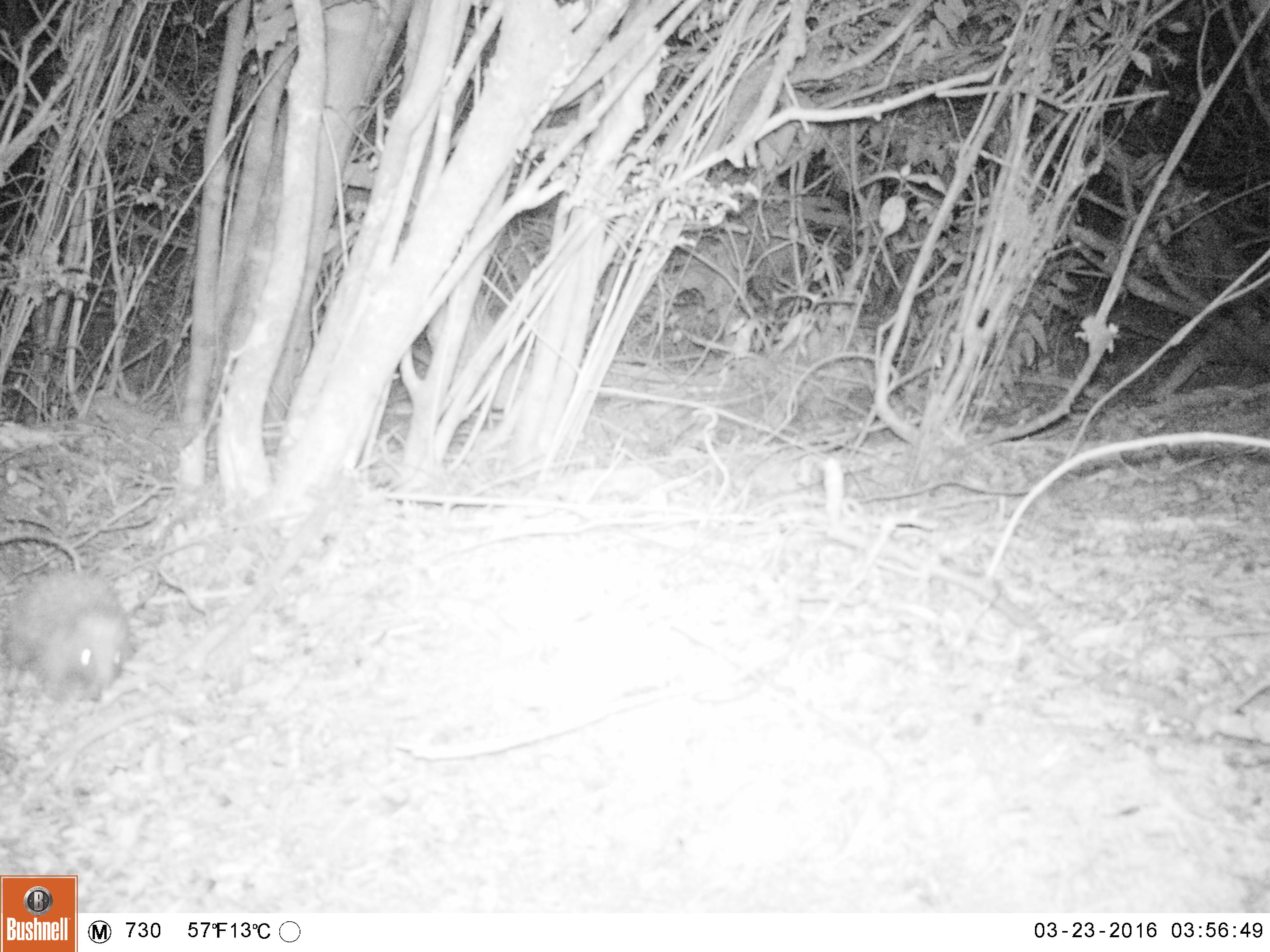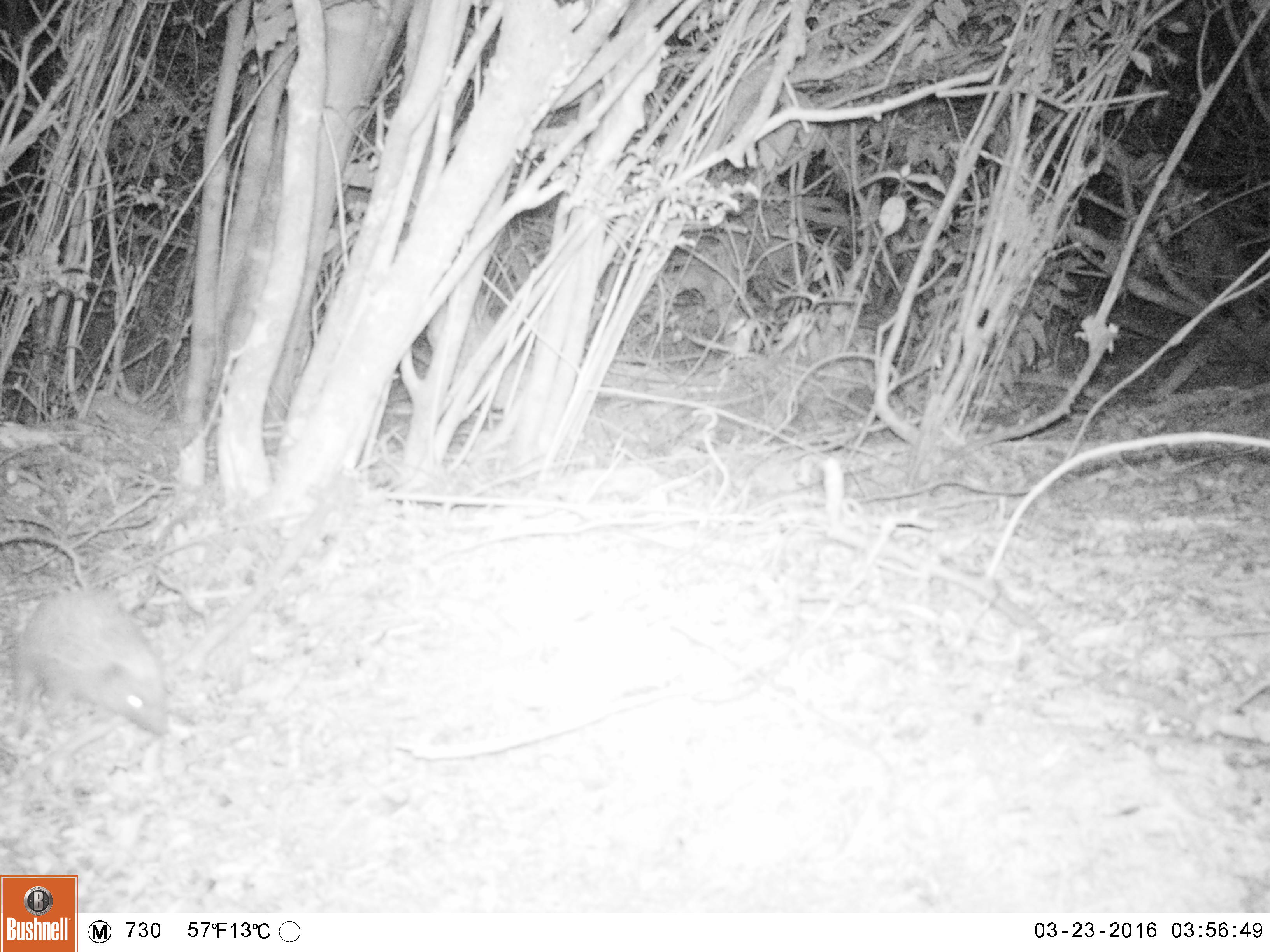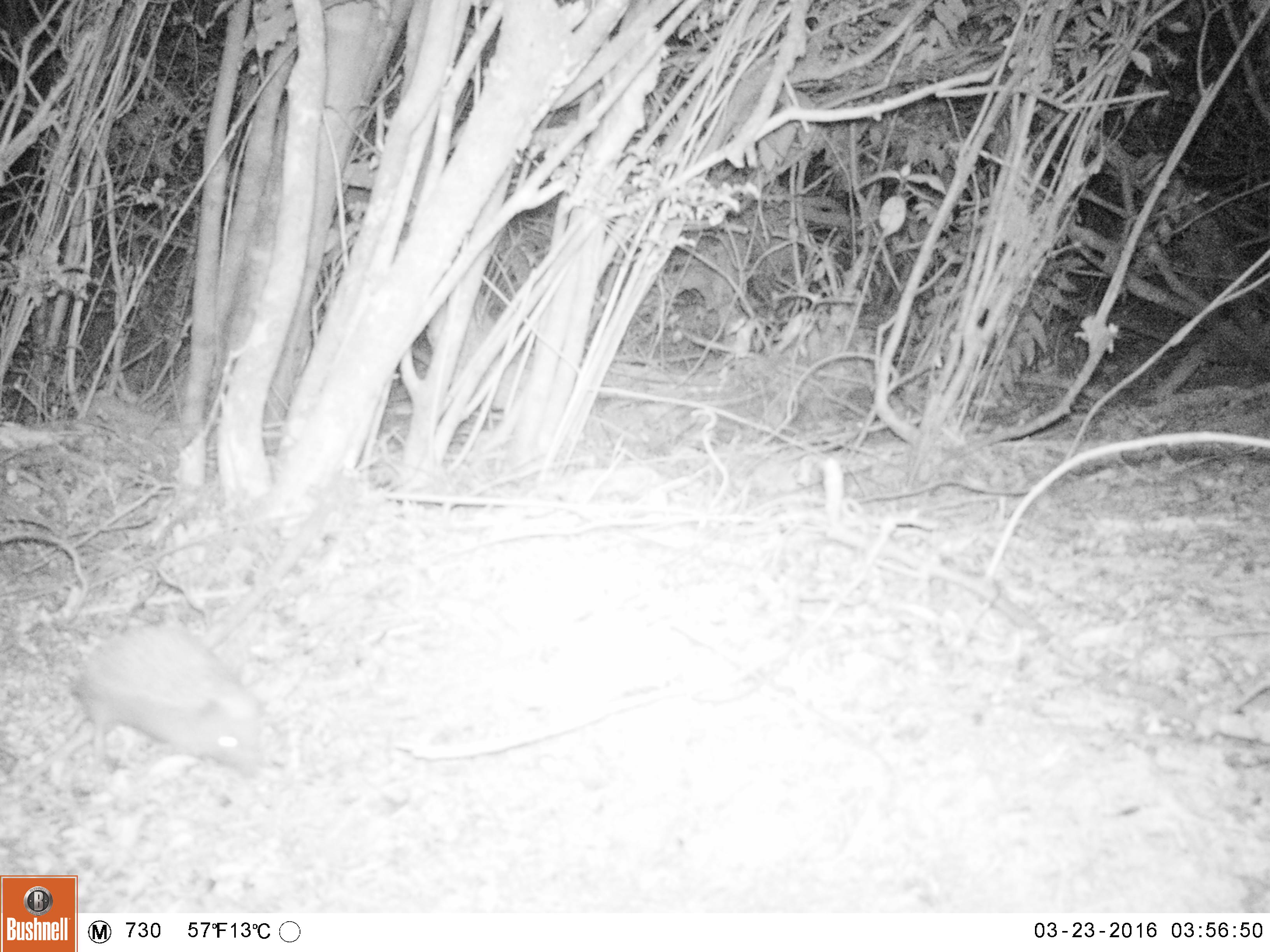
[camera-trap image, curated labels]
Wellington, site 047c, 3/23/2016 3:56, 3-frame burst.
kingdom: Animalia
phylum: Chordata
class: Mammalia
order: Eulipotyphla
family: Erinaceidae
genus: Erinaceus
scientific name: Erinaceus europaeus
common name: hedgehog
Hedgehog (Erinaceus europaeus).